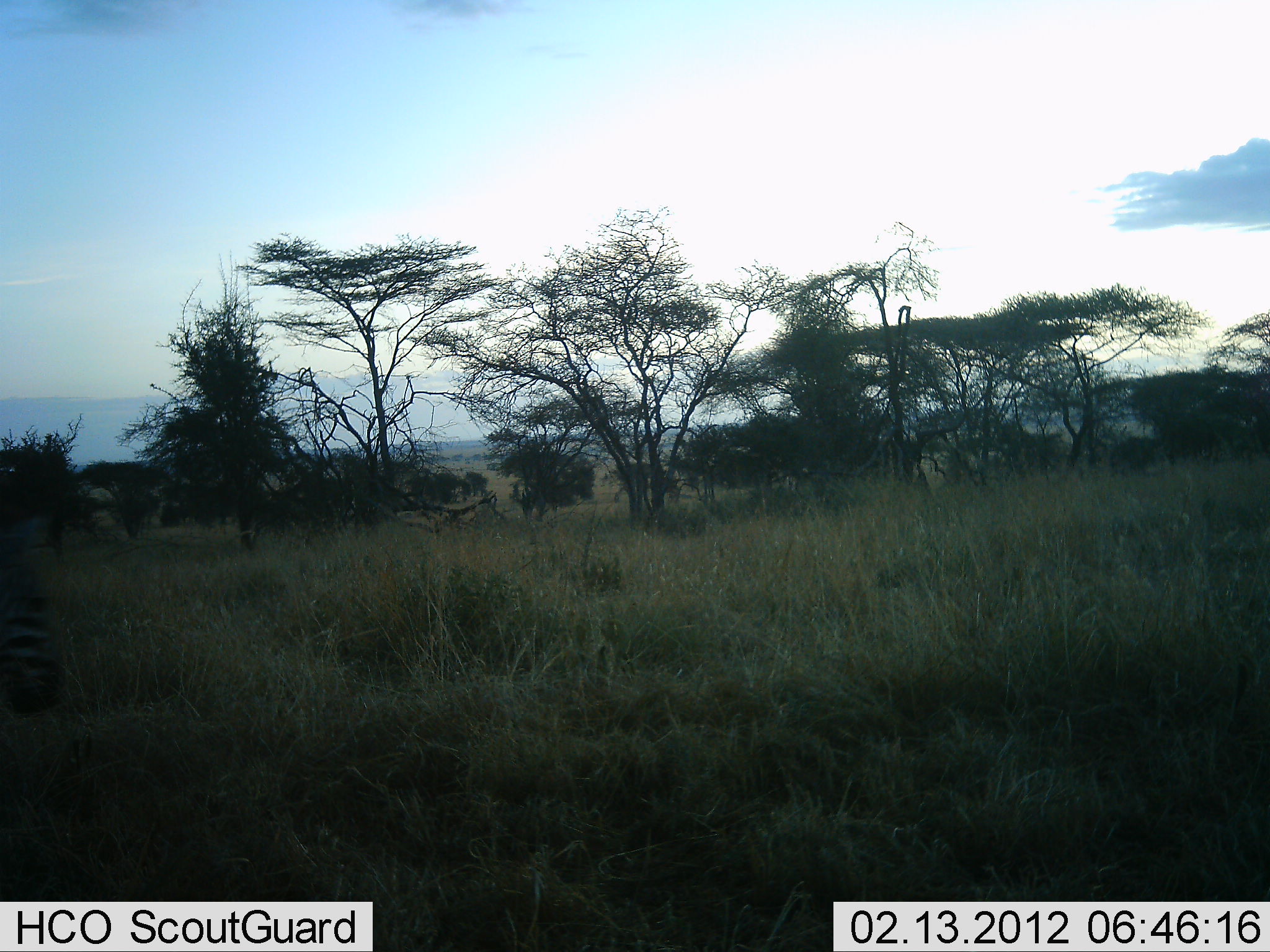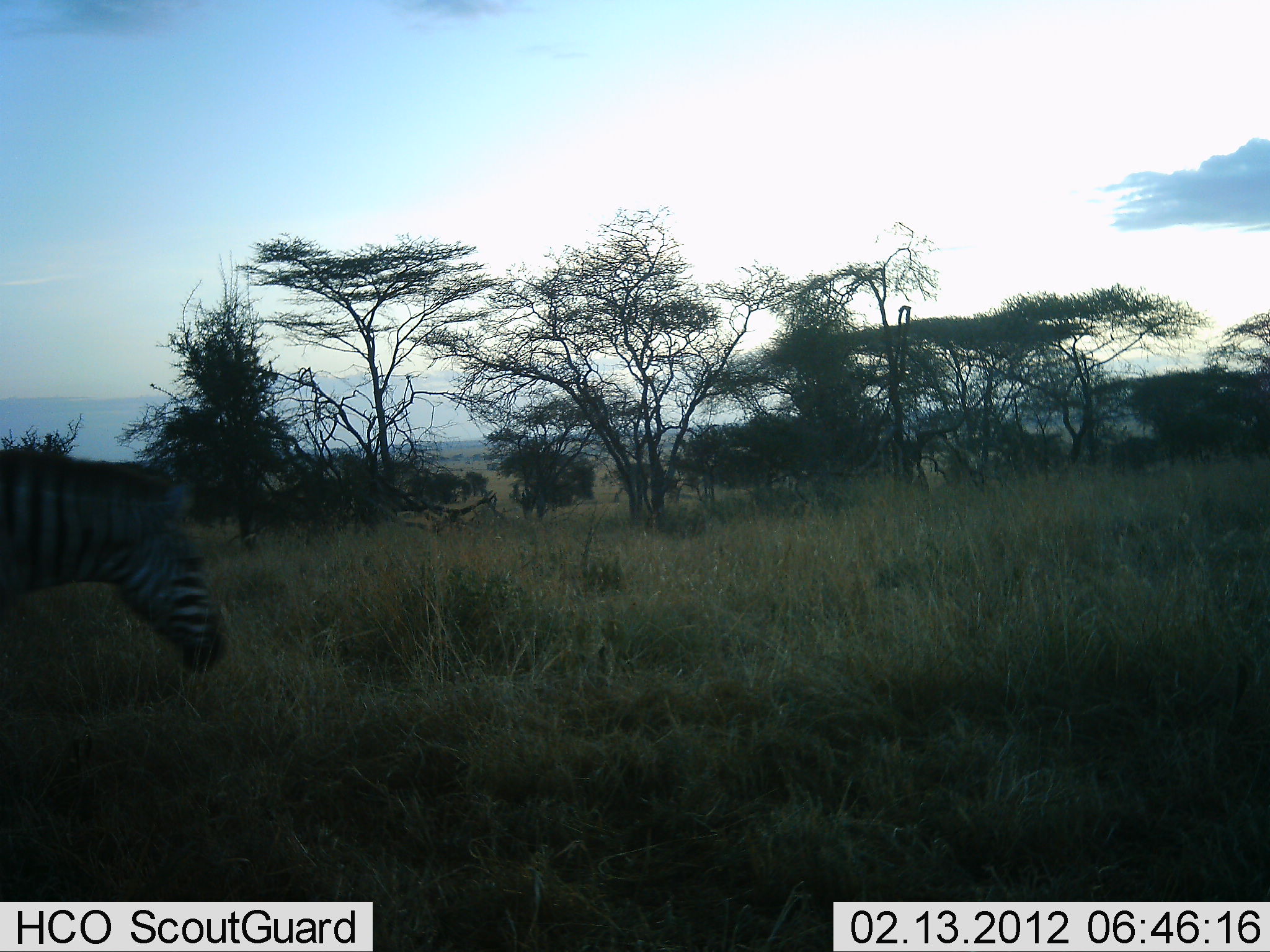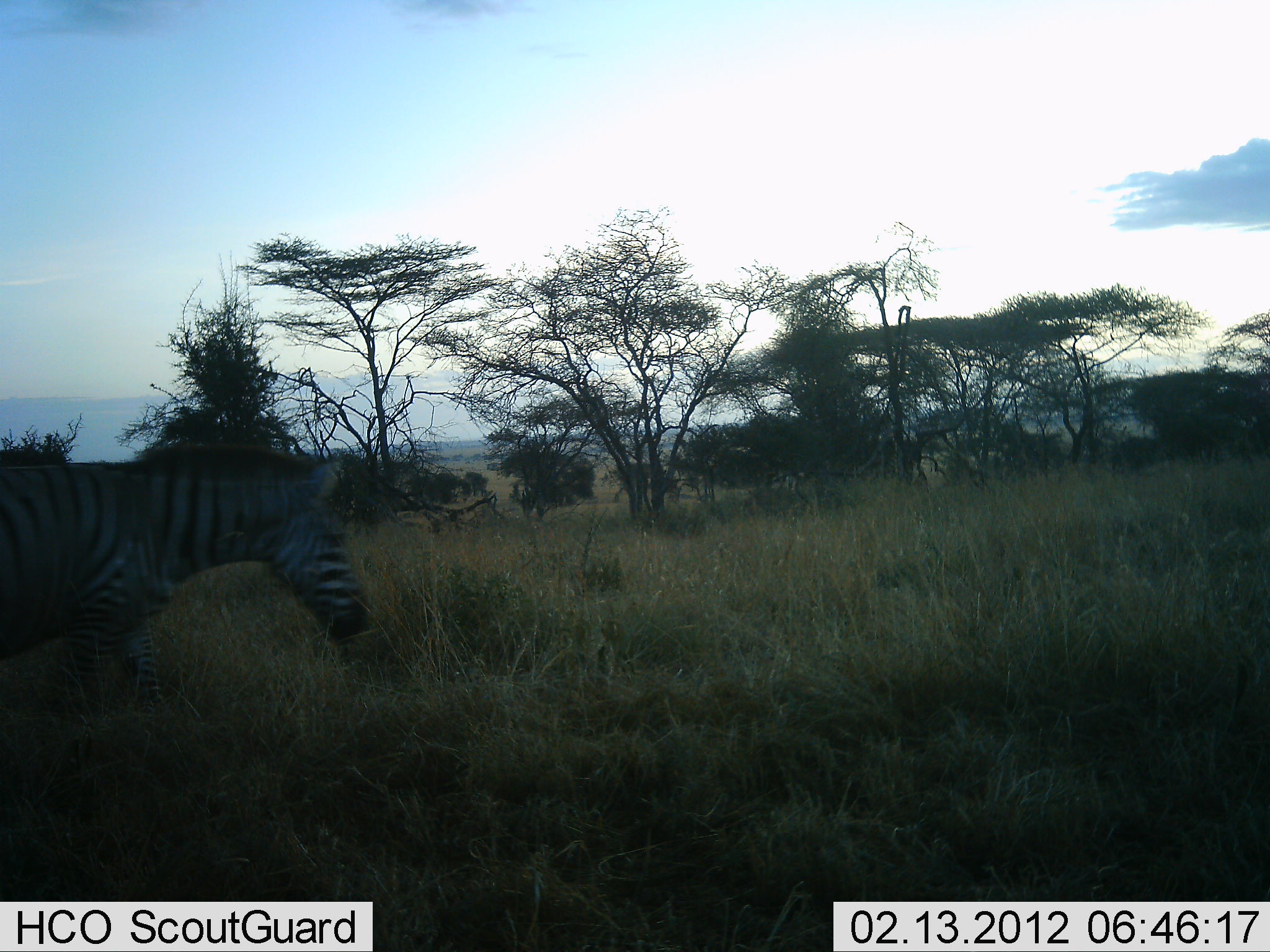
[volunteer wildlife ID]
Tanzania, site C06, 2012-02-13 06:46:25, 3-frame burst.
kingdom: Animalia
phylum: Chordata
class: Mammalia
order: Perissodactyla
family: Equidae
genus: Equus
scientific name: Equus quagga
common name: plains zebra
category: zebra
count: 1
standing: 4%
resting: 0%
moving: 92%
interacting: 0%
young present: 0%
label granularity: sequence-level